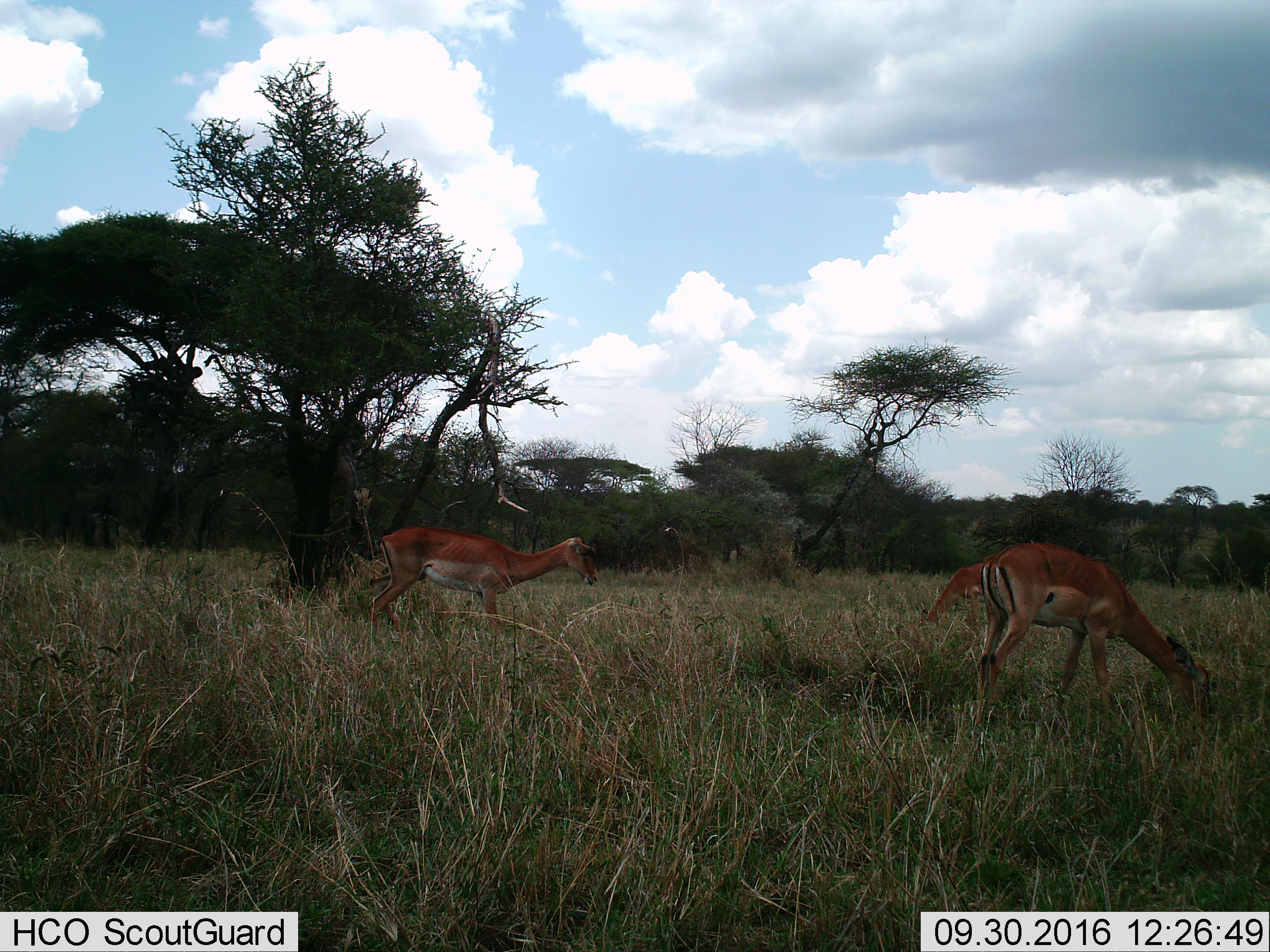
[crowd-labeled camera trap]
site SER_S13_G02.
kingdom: Animalia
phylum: Chordata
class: Mammalia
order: Artiodactyla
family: Bovidae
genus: Aepyceros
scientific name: Aepyceros melampus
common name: impala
Impala (Aepyceros melampus), count 3. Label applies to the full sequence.